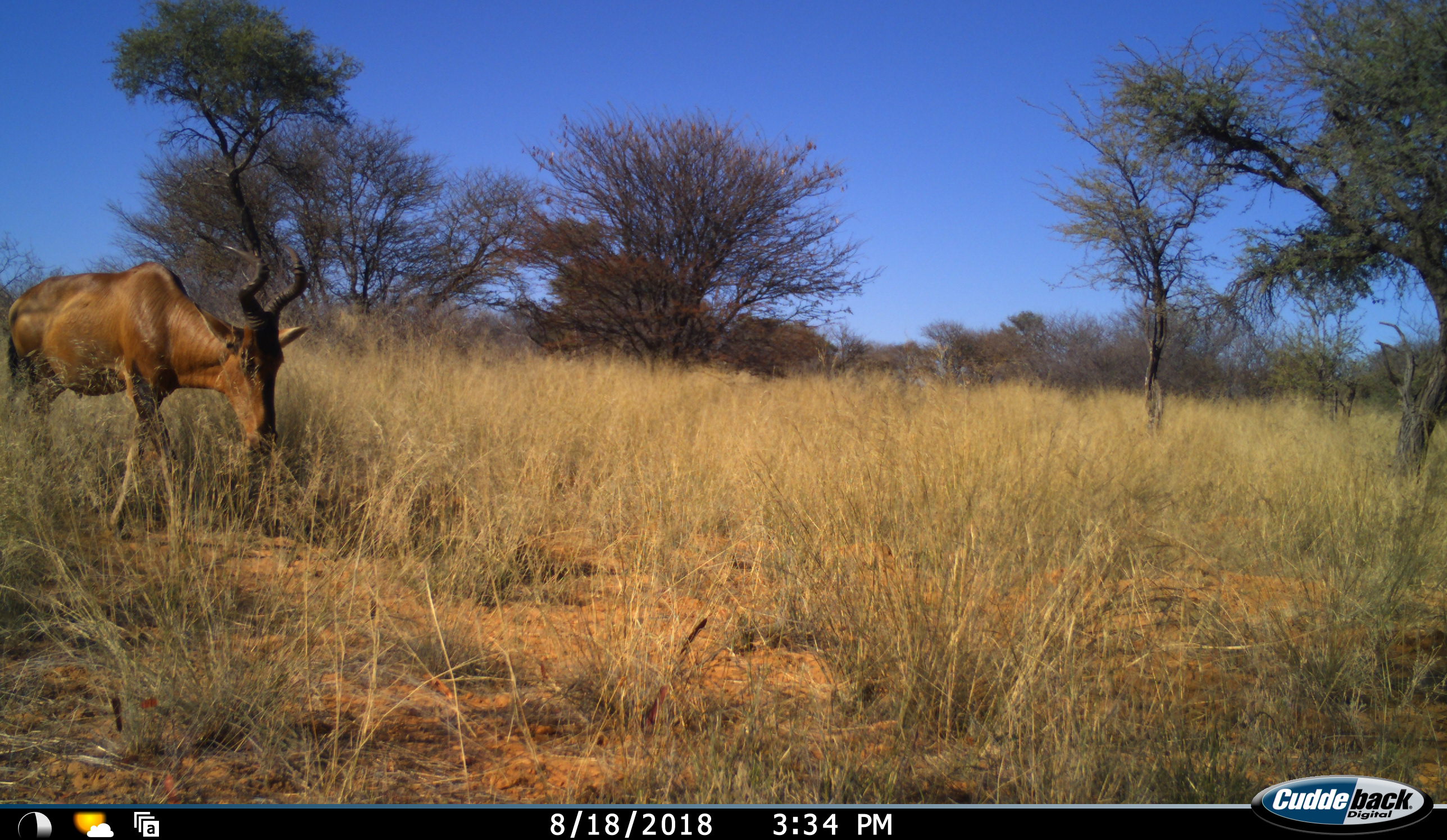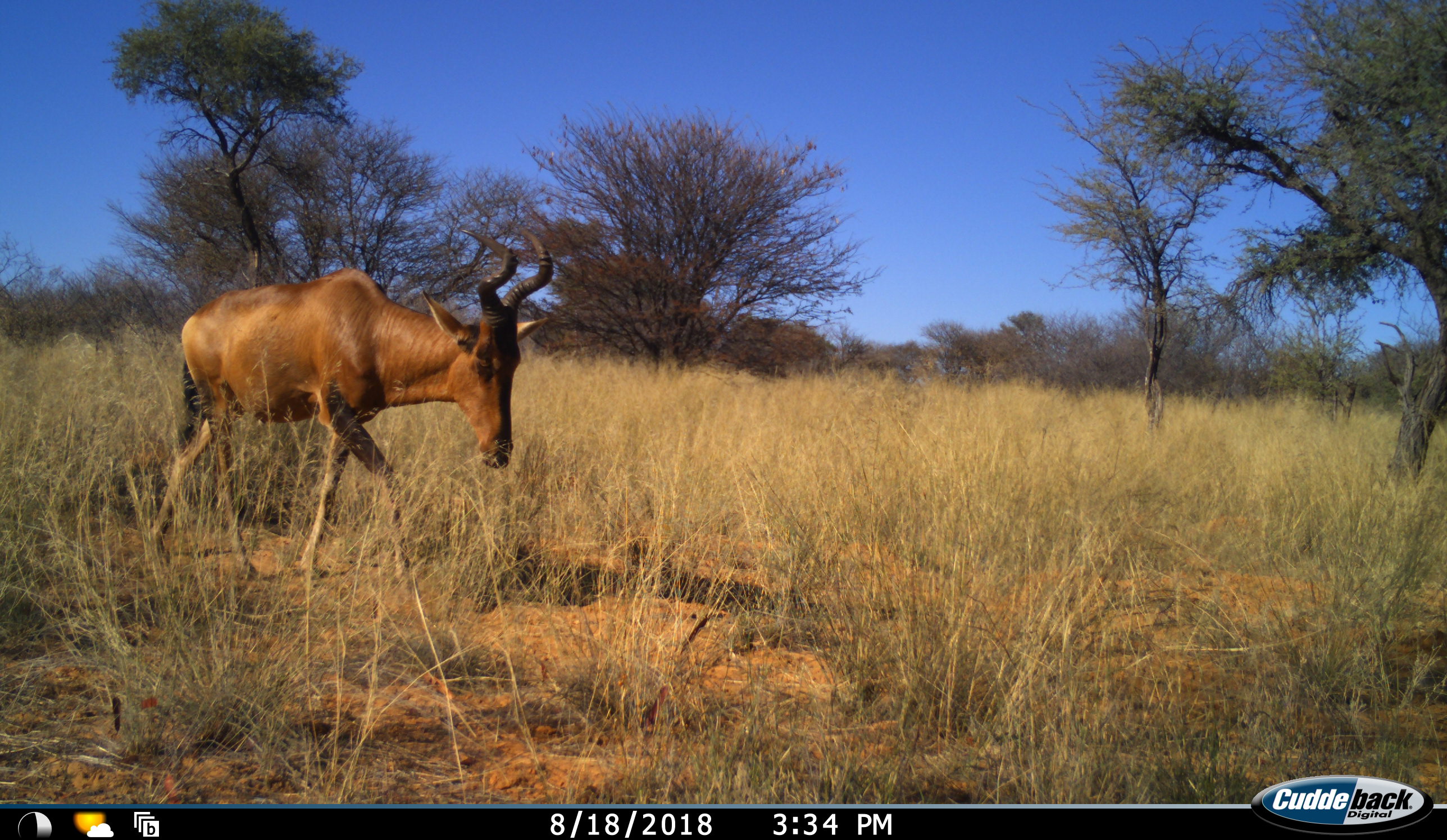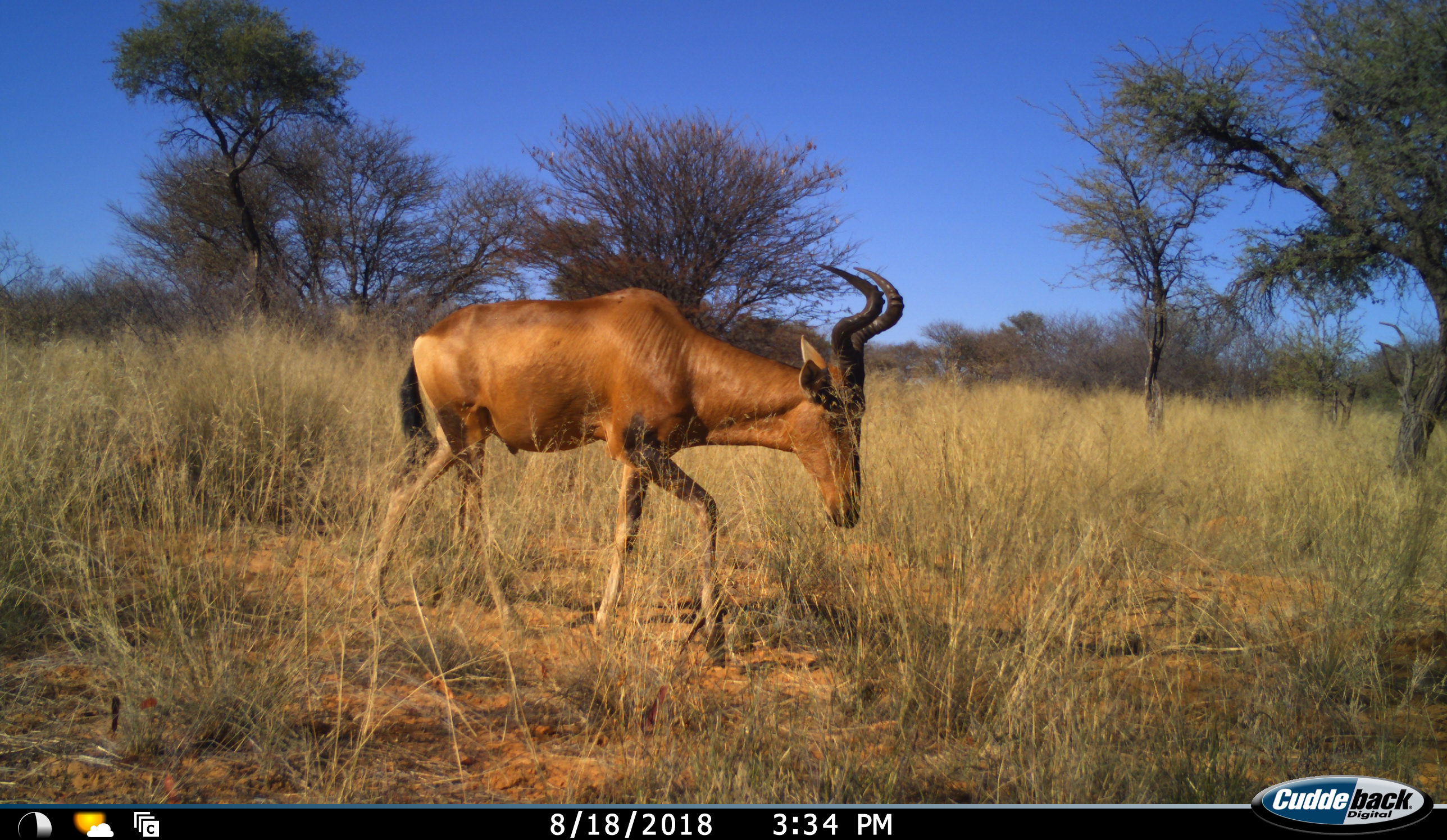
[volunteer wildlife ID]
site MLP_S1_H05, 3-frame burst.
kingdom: Animalia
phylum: Chordata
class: Mammalia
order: Artiodactyla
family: Bovidae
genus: Alcelaphus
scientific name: Alcelaphus buselaphus caama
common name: red hartebeest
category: hartebeestred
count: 1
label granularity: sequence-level